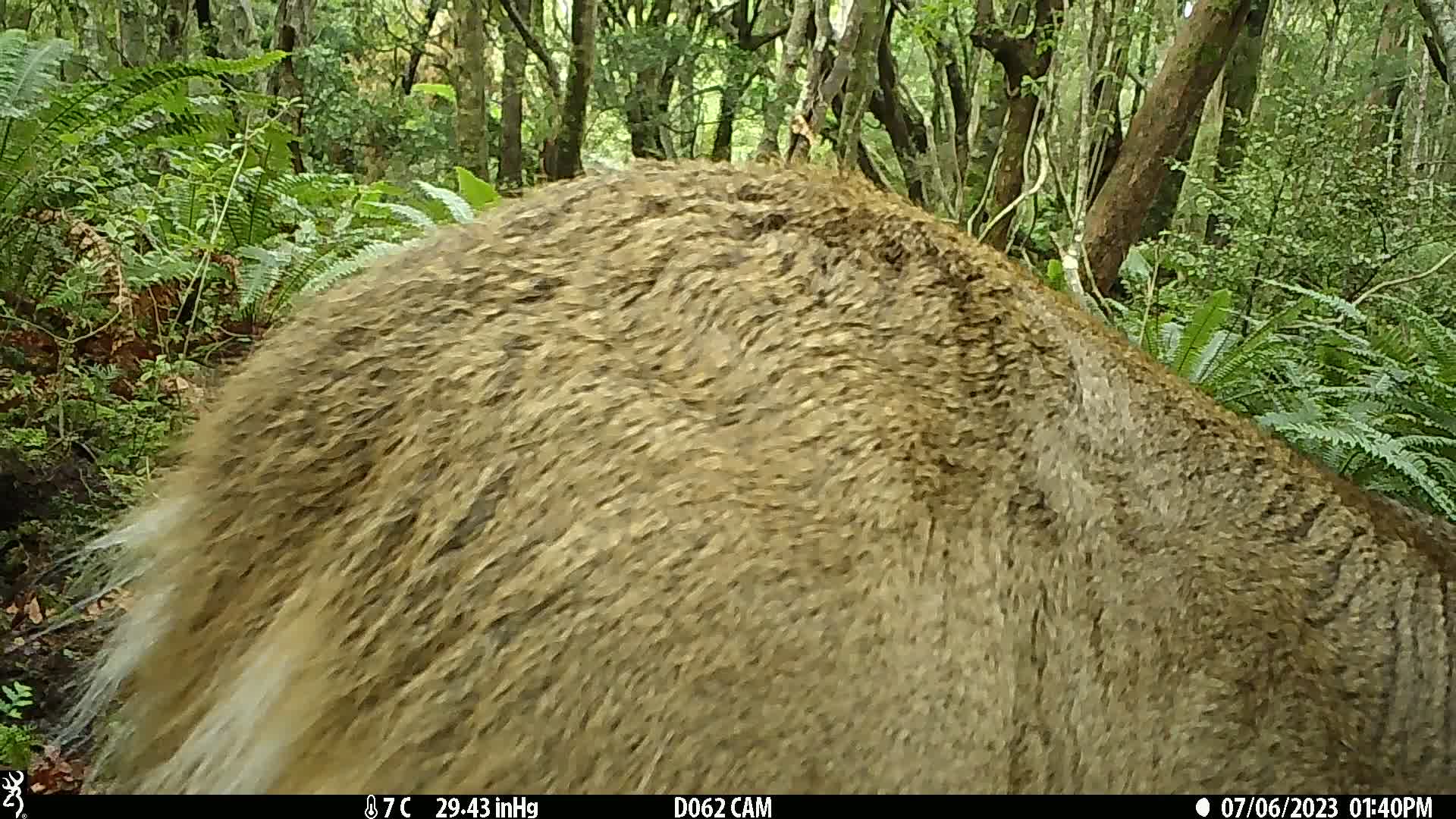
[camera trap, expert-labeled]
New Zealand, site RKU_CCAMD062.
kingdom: Animalia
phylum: Chordata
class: Mammalia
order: Artiodactyla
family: Cervidae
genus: Odocoileus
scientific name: Odocoileus virginianus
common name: white-tailed deer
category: white tailed deer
White tailed deer (white-tailed deer) (Odocoileus virginianus).